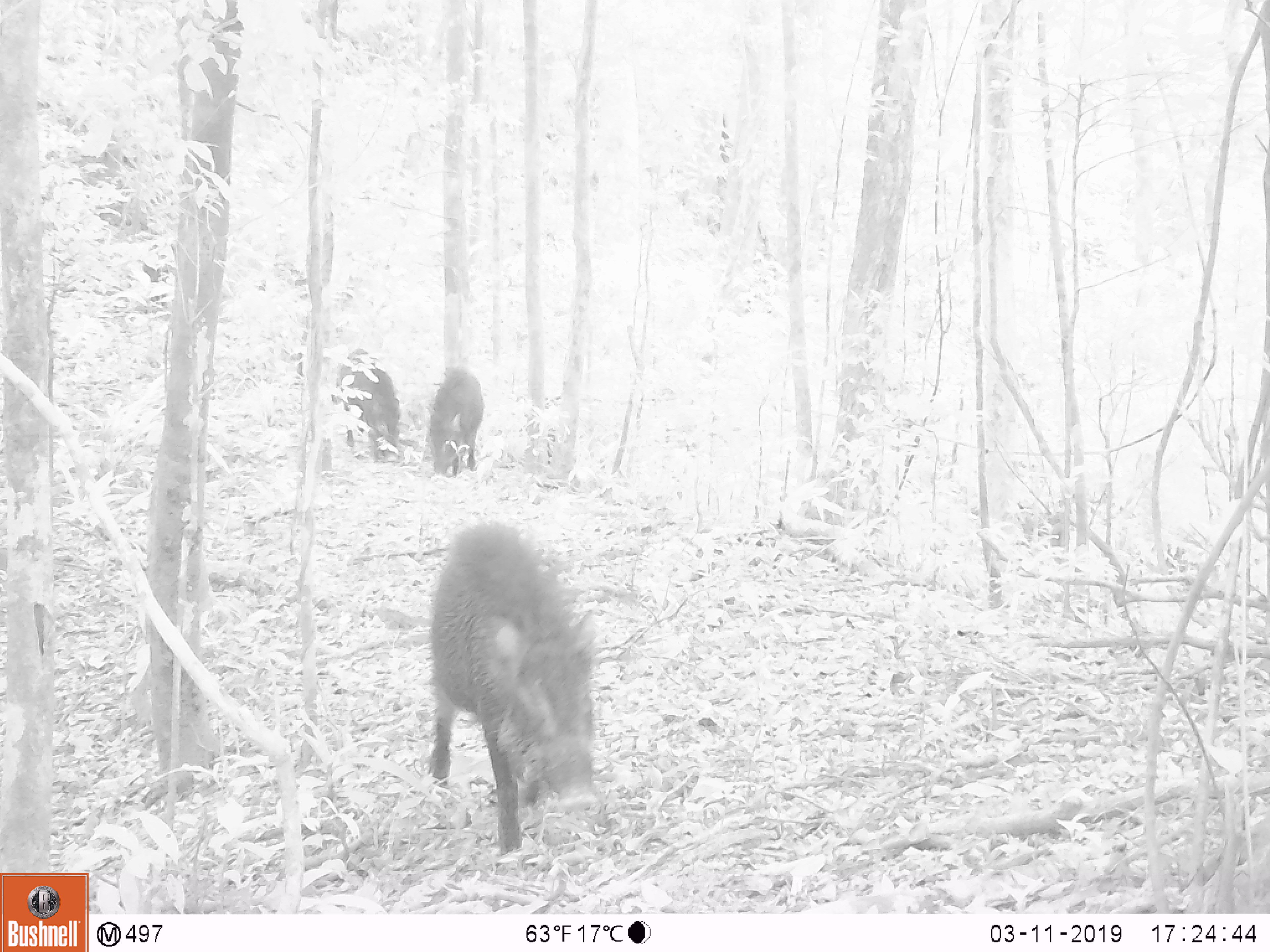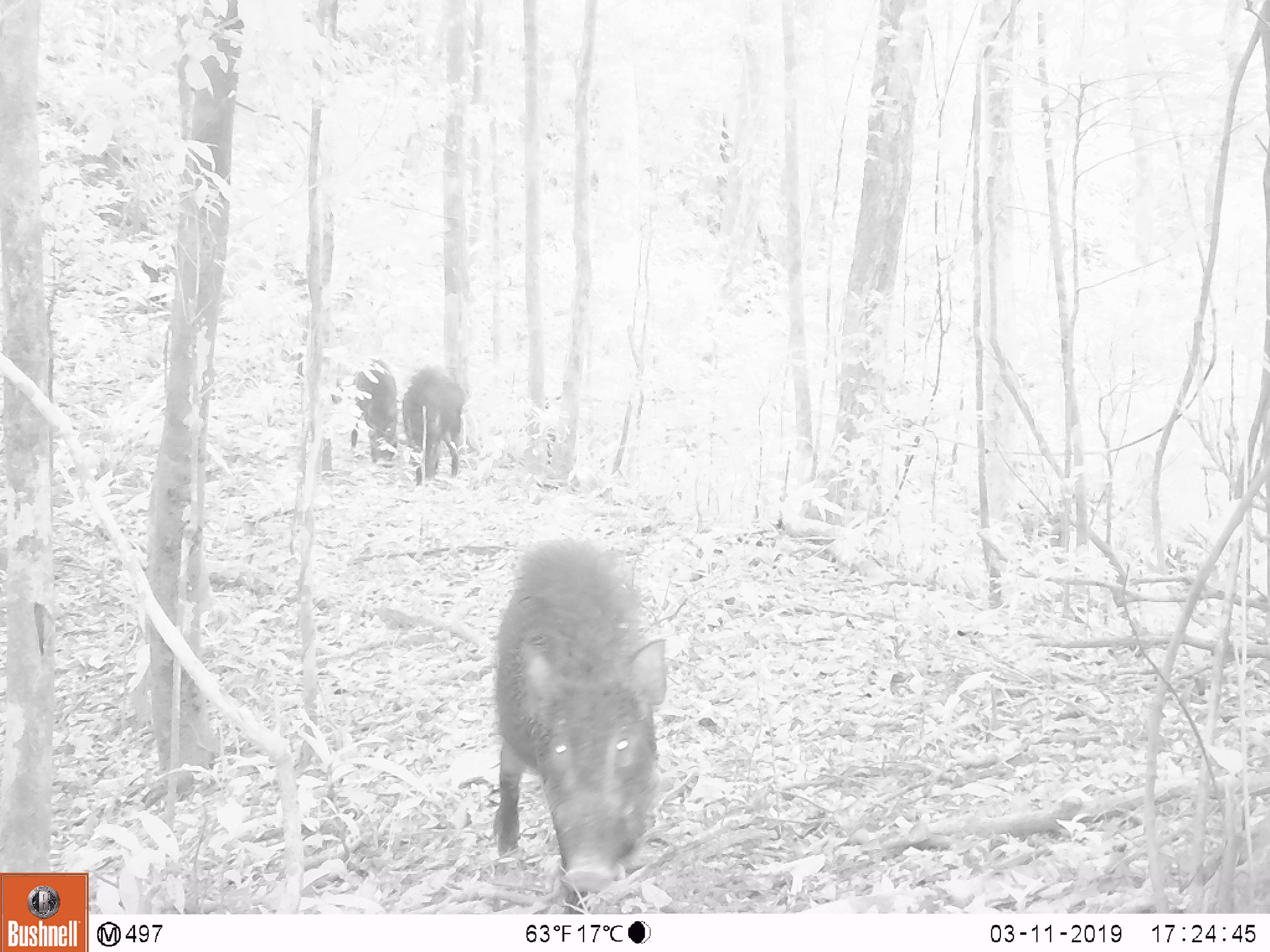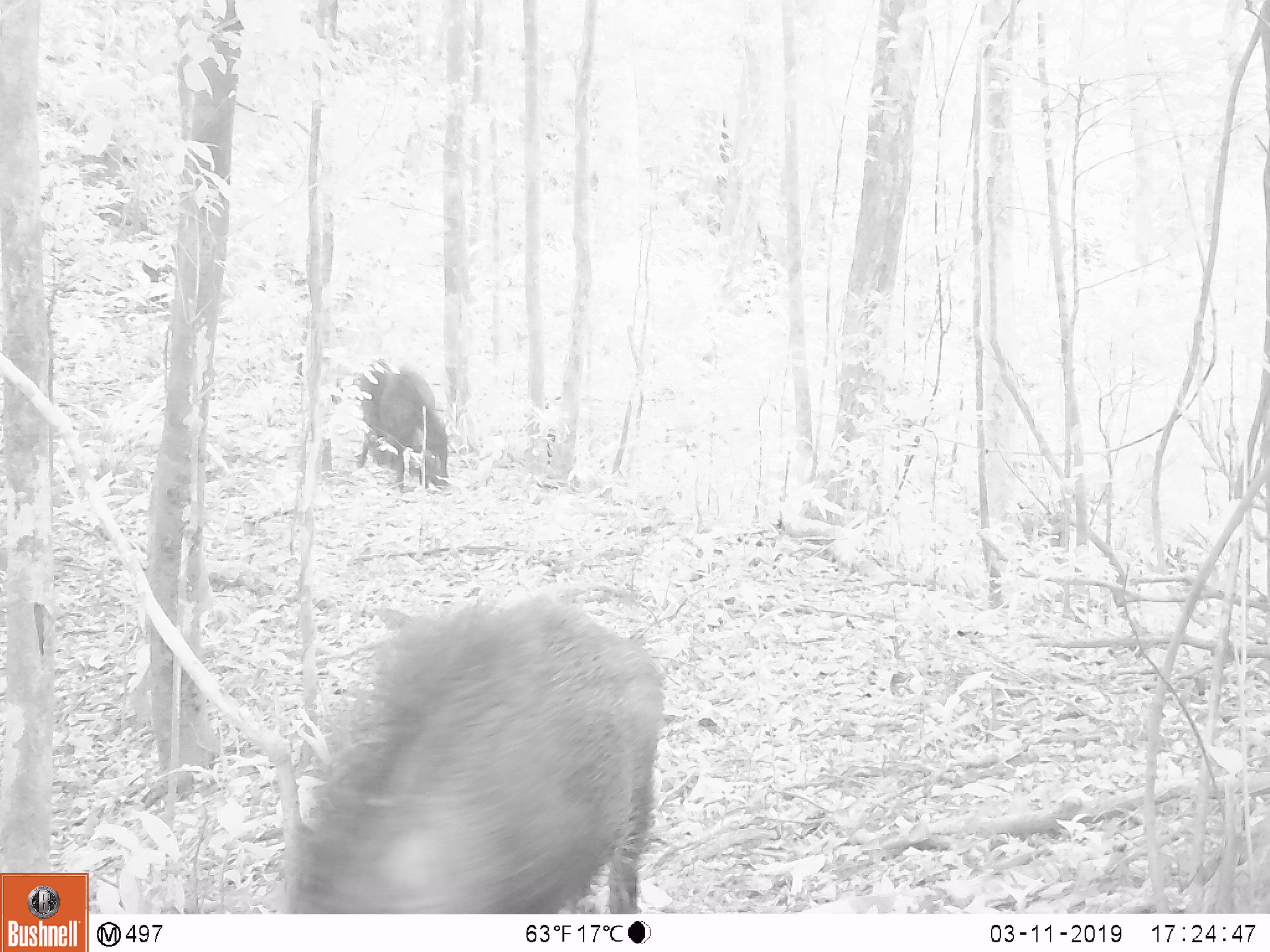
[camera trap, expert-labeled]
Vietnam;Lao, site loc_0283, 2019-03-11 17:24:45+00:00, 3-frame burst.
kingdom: Animalia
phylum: Chordata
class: Mammalia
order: Artiodactyla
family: Suidae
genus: Sus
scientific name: Sus scrofa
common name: eurasian wild pig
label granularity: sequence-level